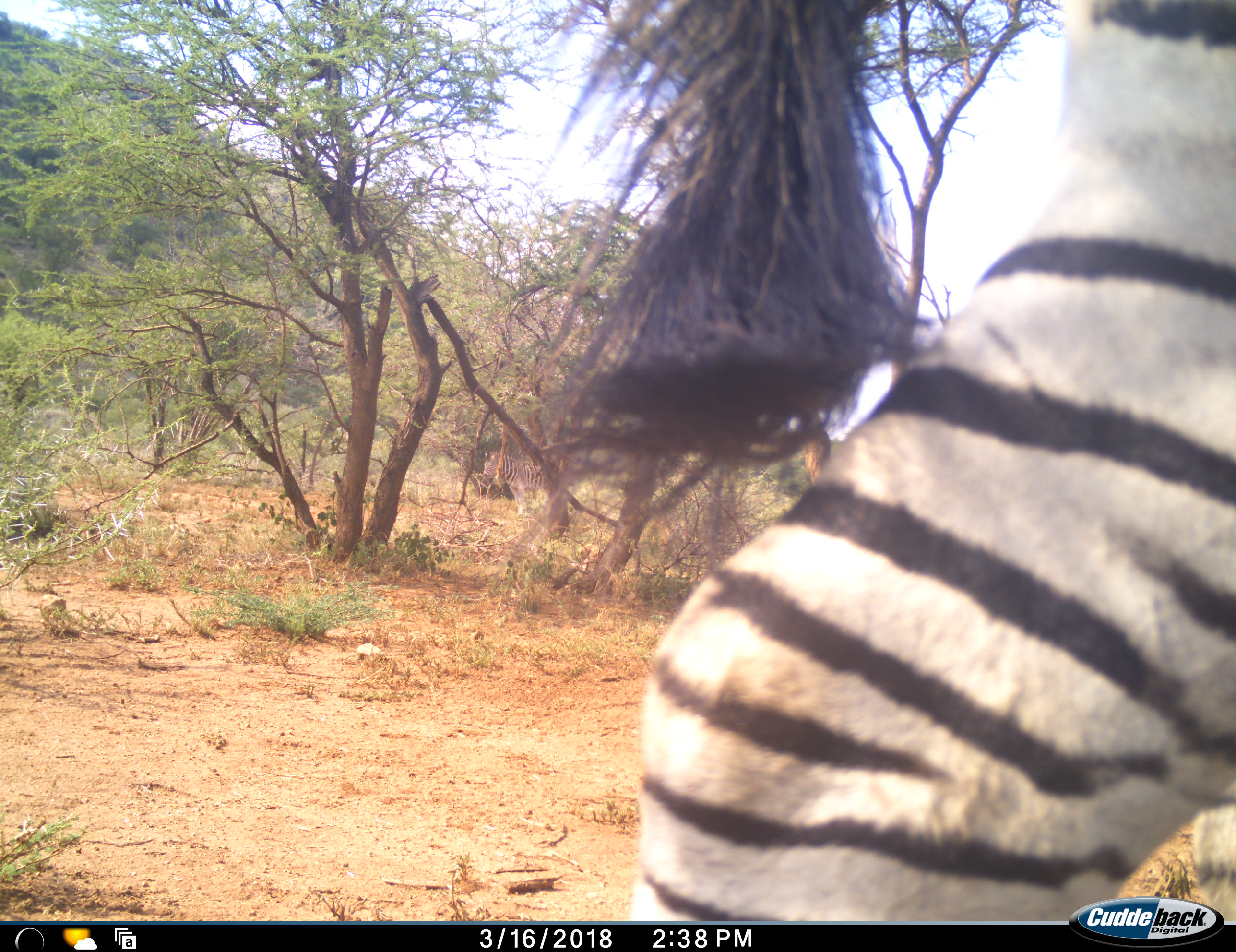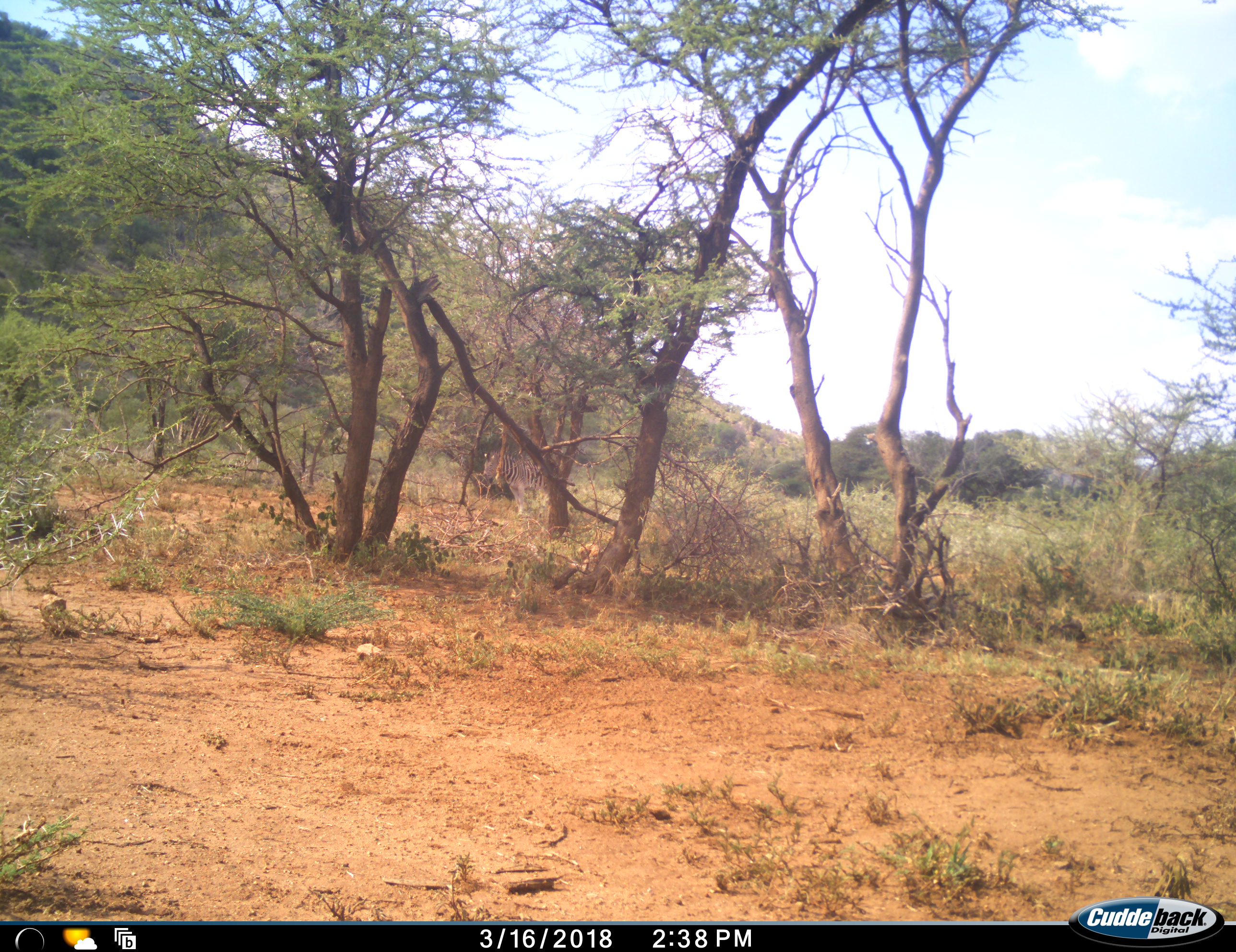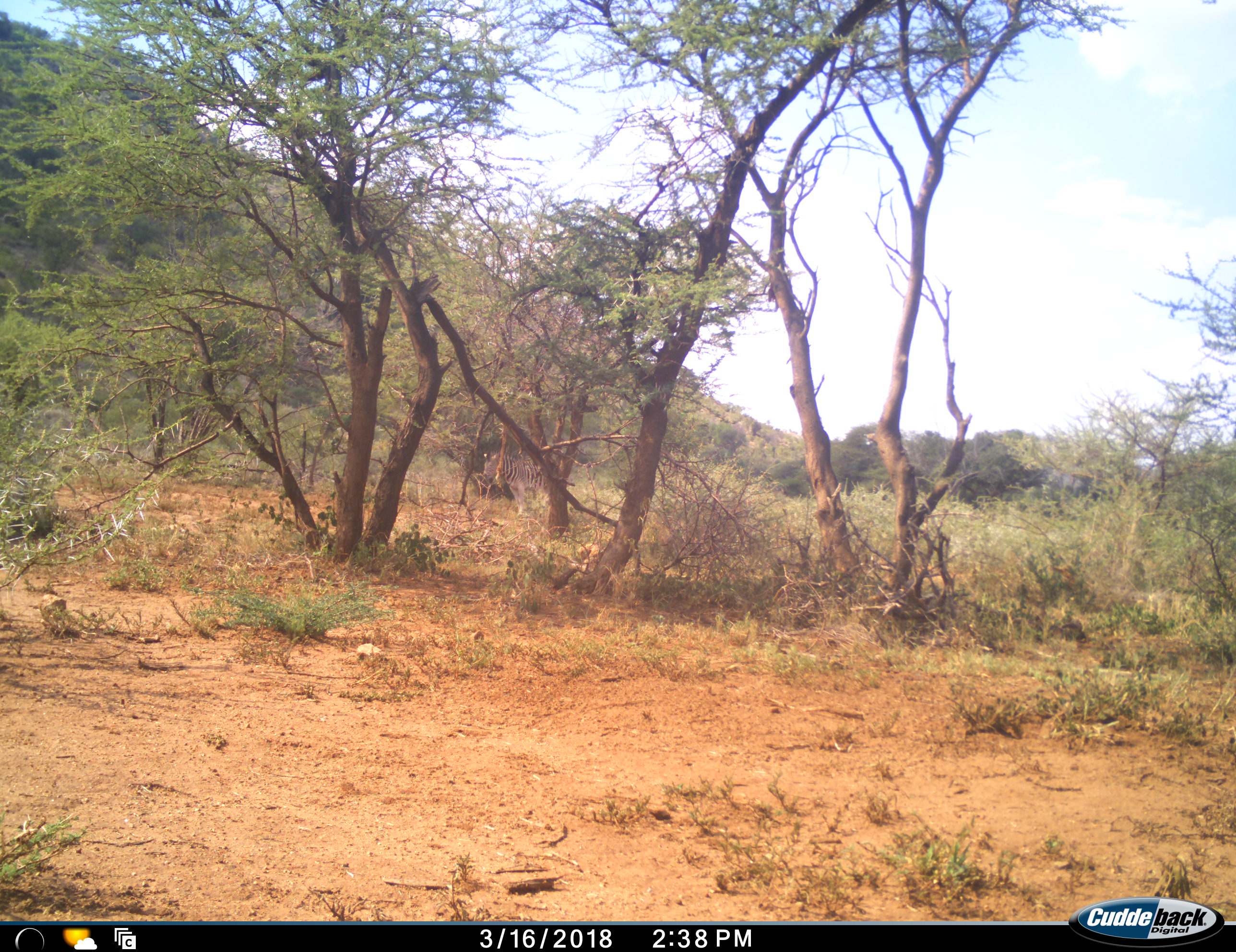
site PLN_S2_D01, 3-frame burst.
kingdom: Animalia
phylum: Chordata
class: Mammalia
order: Perissodactyla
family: Equidae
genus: Equus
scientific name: Equus quagga burchellii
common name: burchell's zebra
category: zebraburchells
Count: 1.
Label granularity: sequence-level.